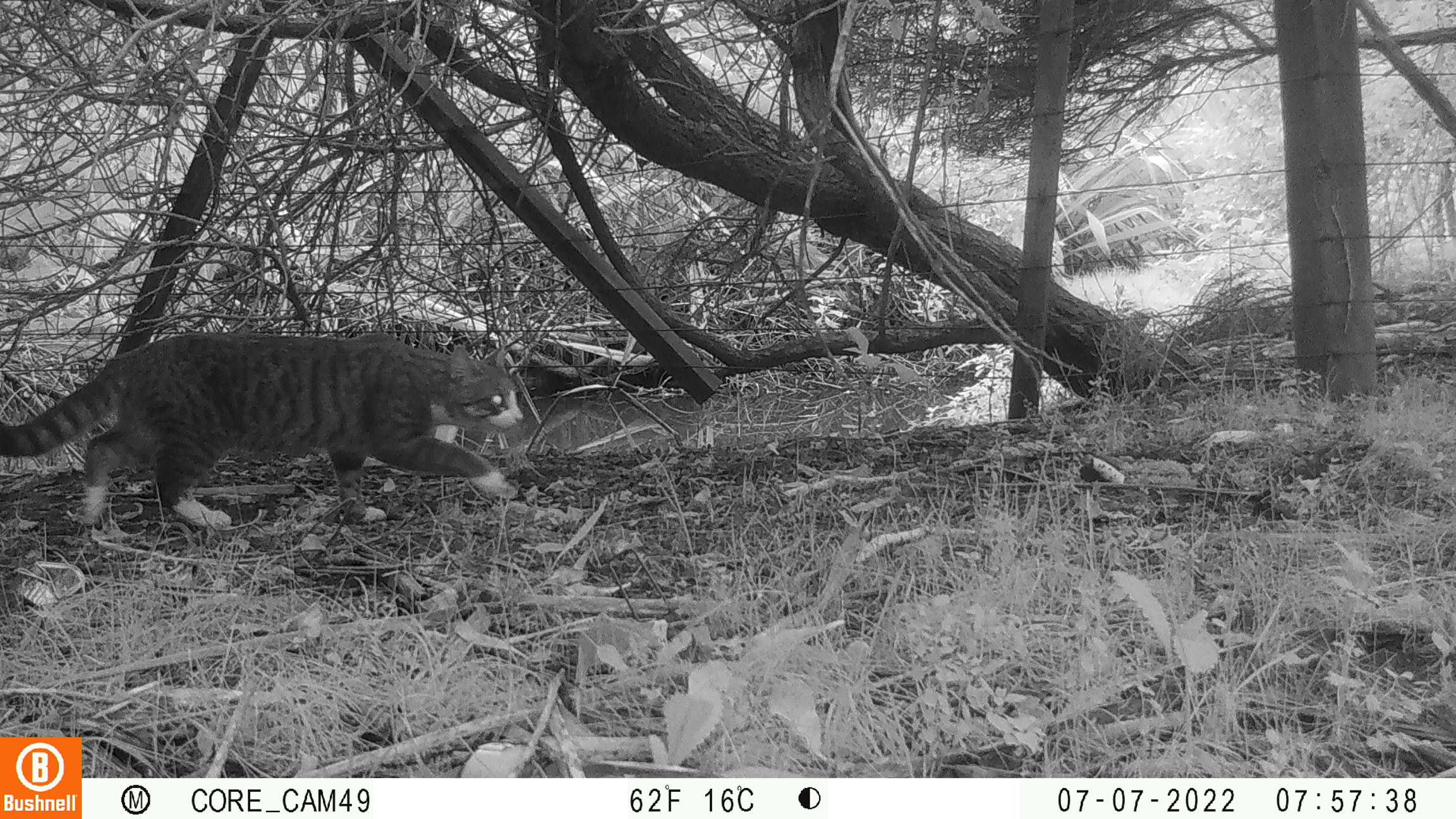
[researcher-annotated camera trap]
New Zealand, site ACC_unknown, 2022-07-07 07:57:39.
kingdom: Animalia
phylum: Chordata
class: Mammalia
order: Carnivora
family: Felidae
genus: Felis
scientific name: Felis catus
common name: domestic cat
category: cat